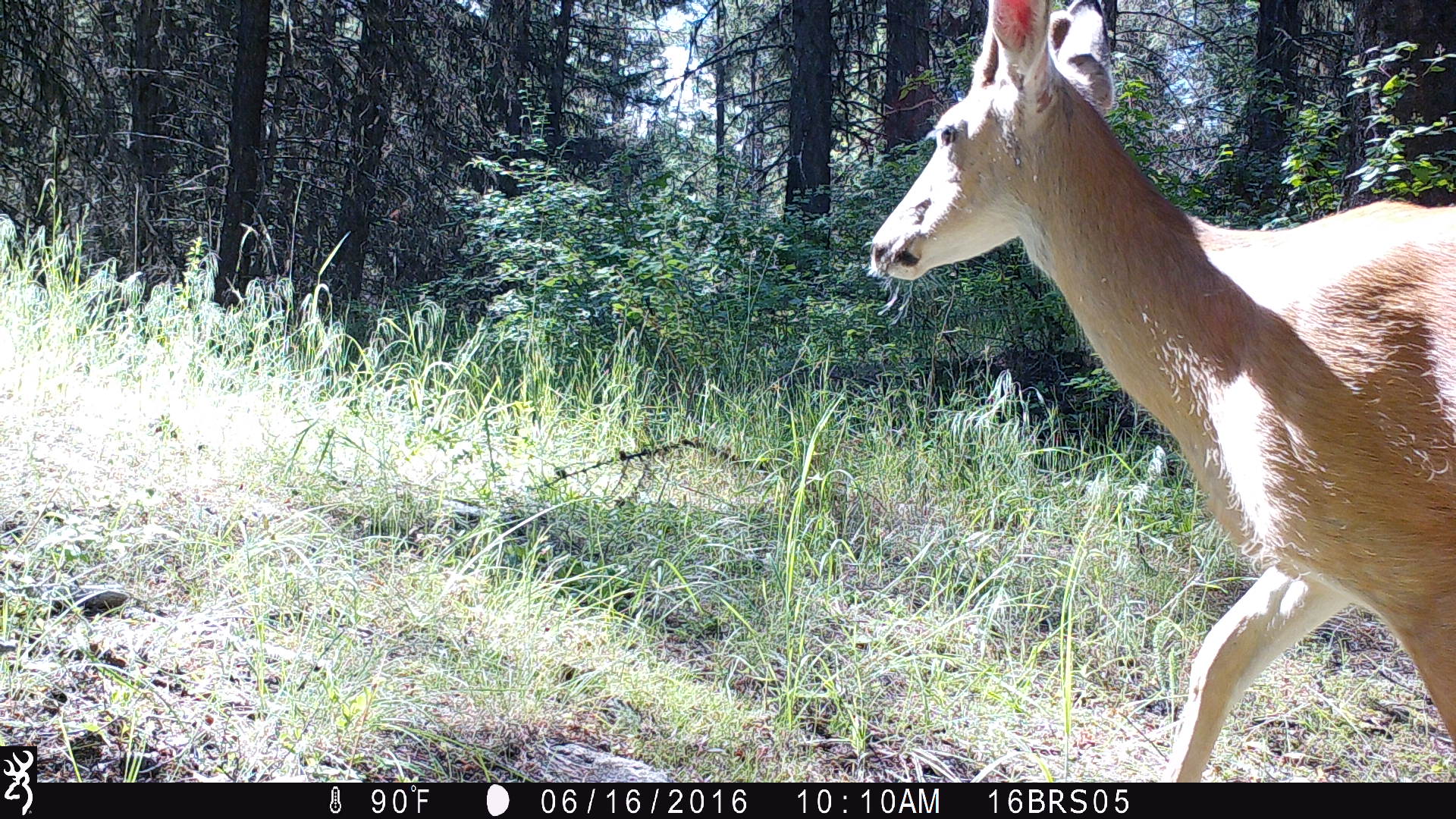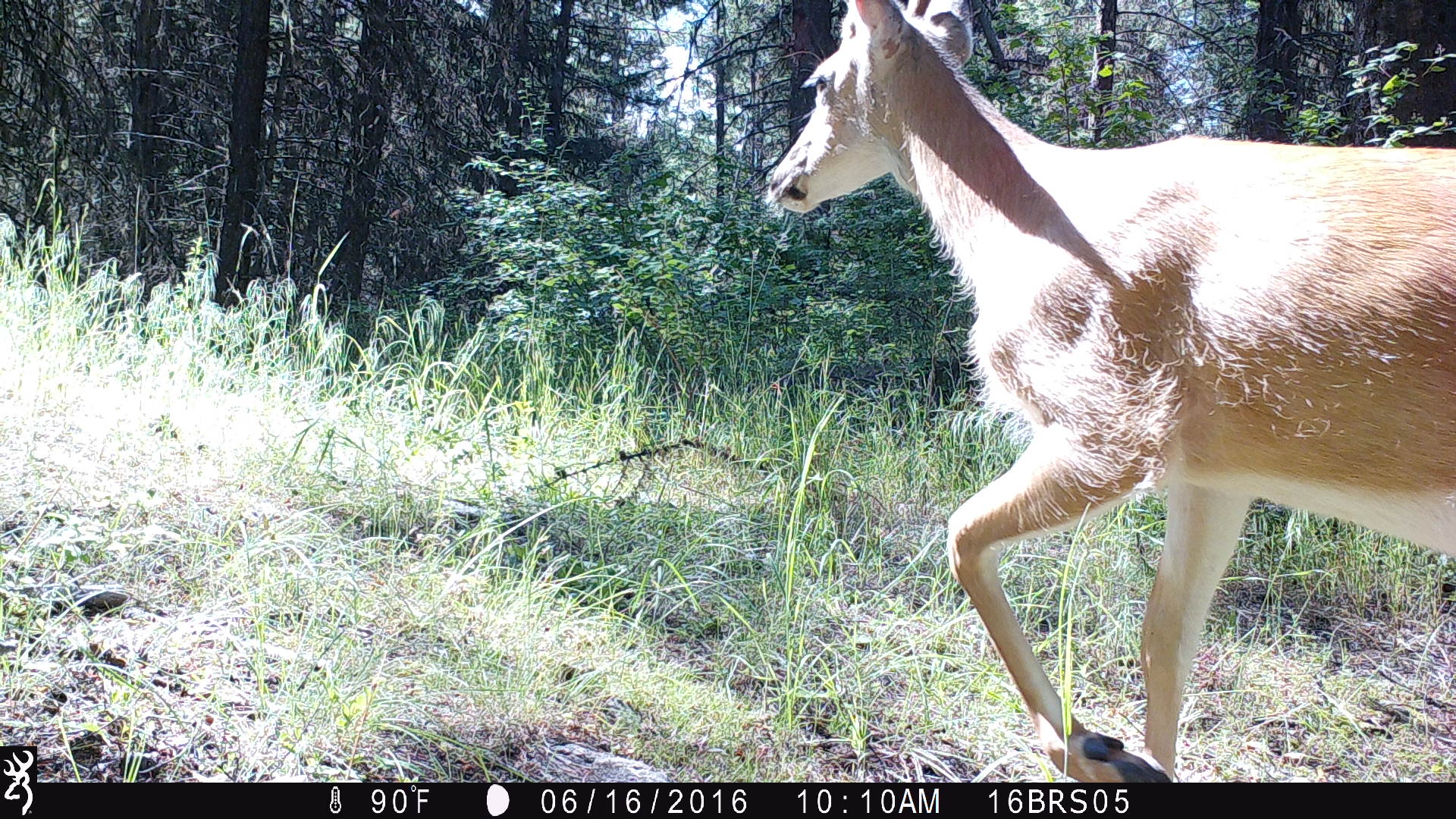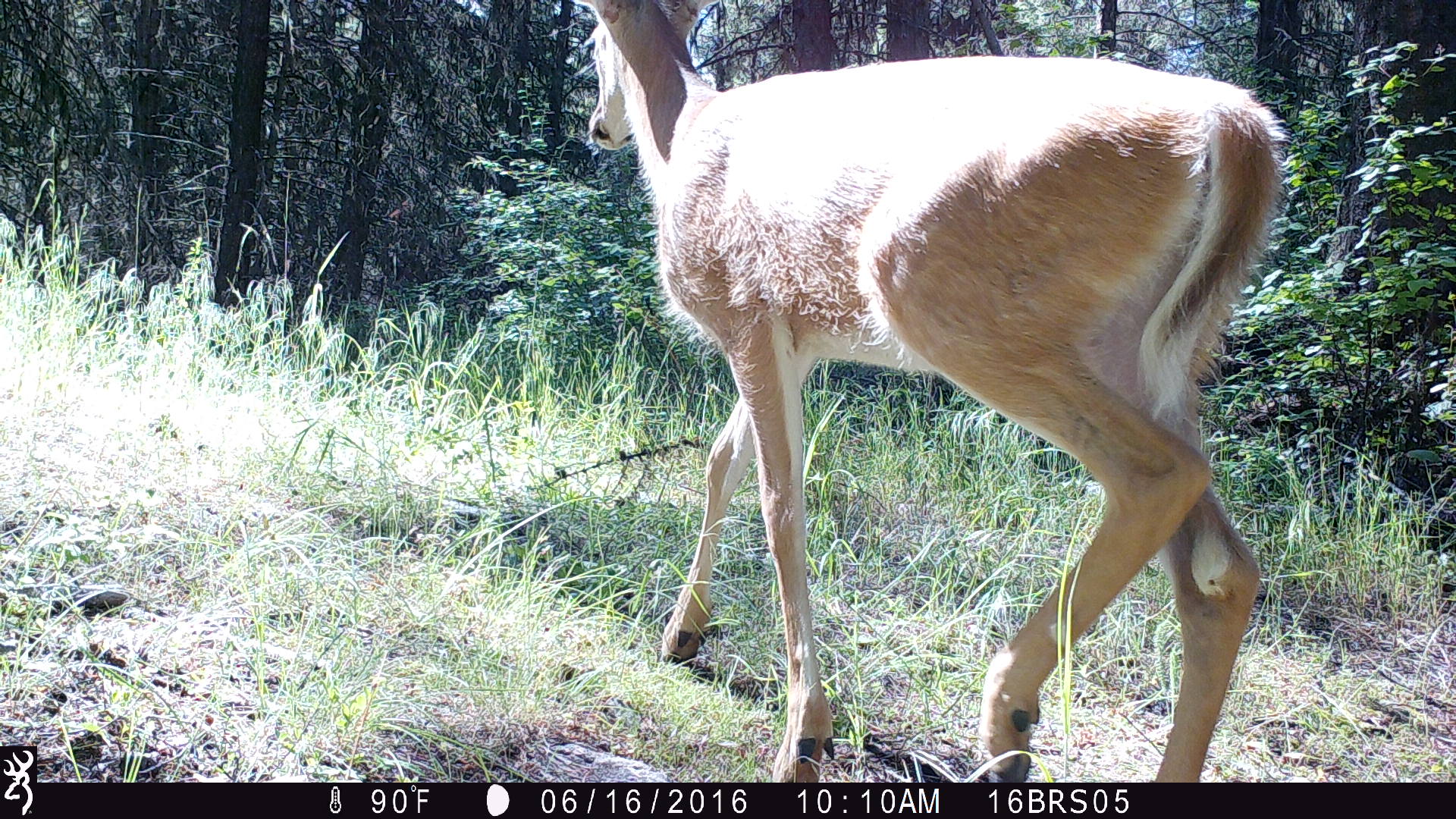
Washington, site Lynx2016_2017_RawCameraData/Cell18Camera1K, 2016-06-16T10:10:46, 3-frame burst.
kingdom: Animalia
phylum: Chordata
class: Mammalia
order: Artiodactyla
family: Cervidae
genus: Odocoileus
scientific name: Odocoileus virginianus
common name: white-tailed deer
Odocoileus virginianus (white-tailed deer). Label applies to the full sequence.